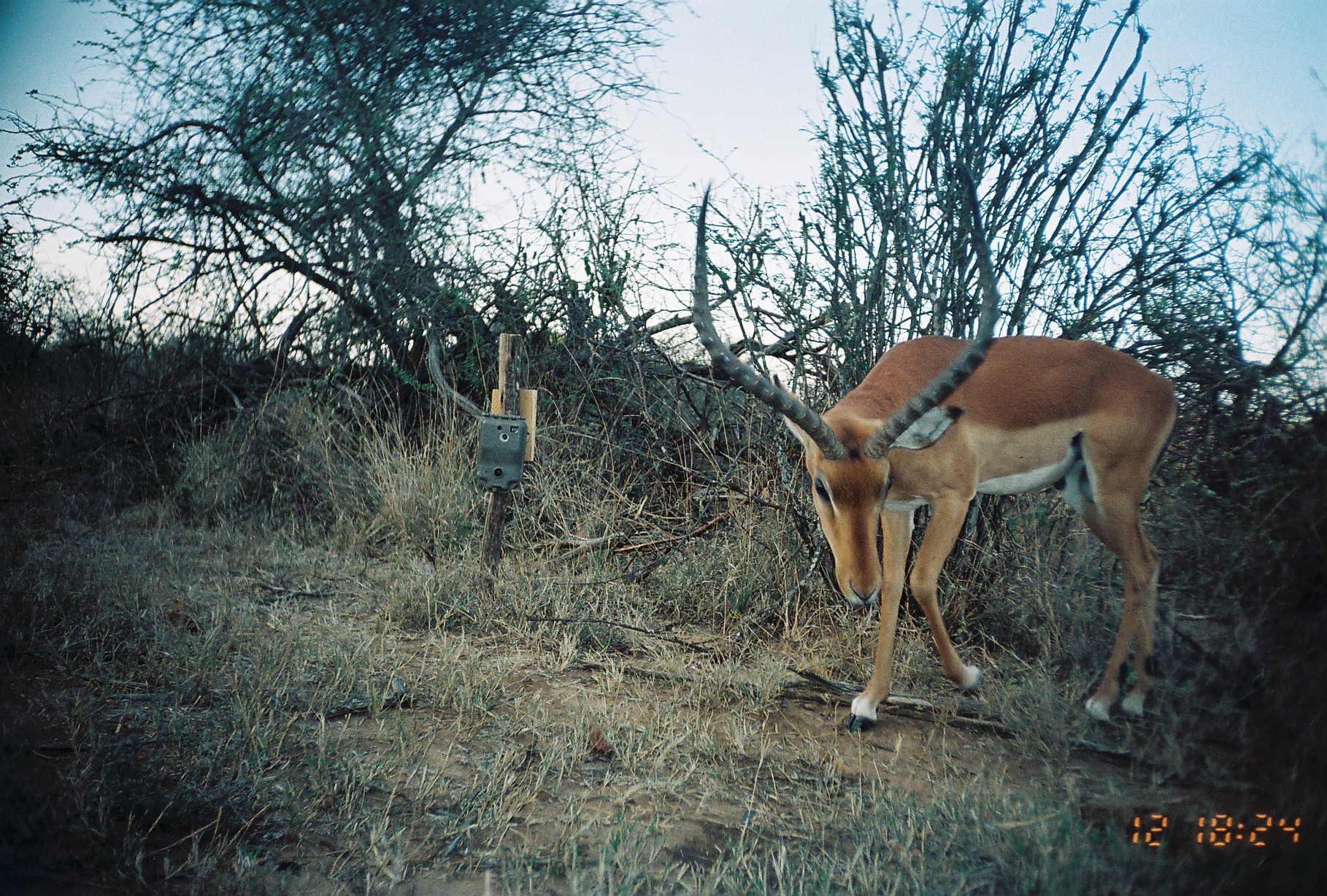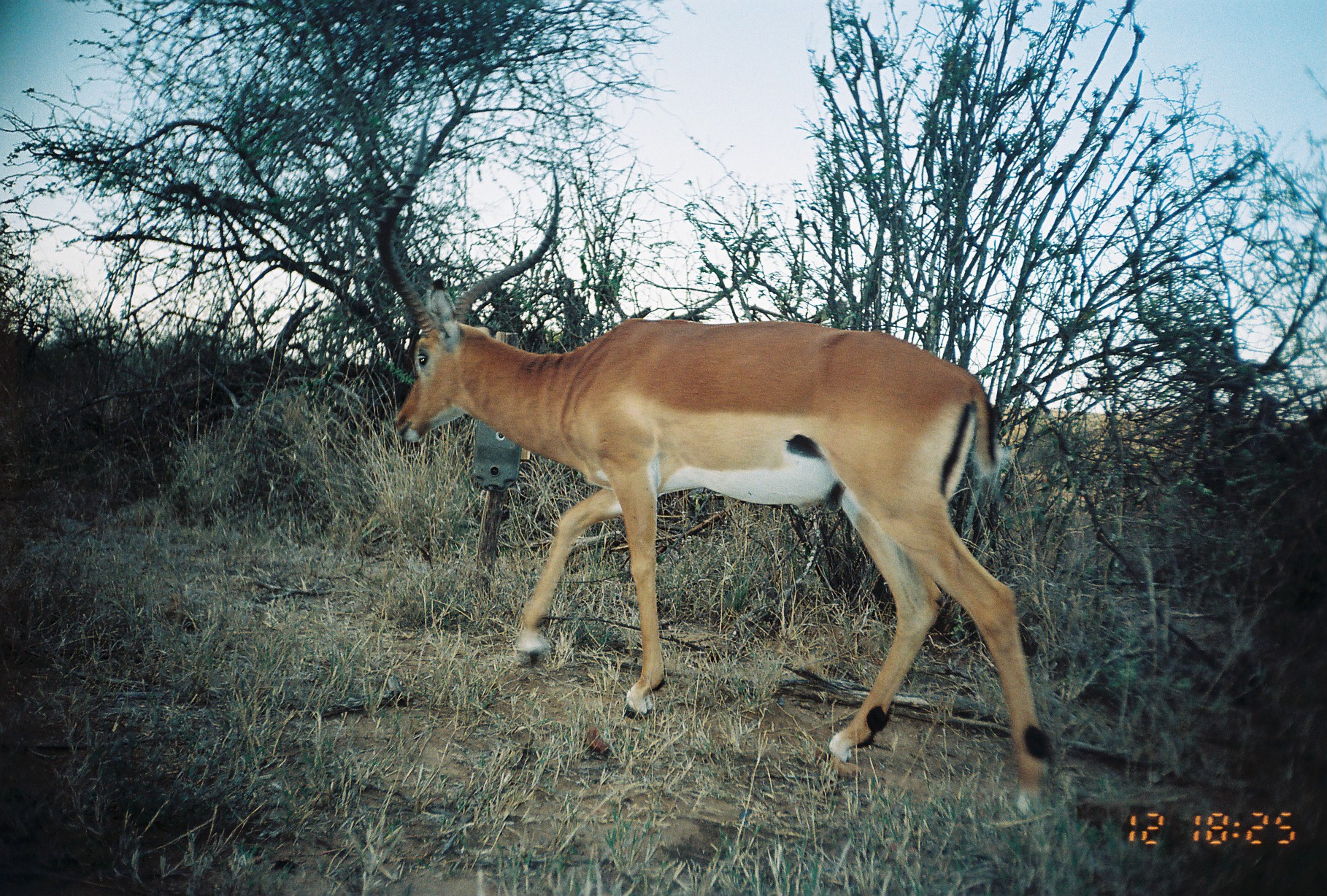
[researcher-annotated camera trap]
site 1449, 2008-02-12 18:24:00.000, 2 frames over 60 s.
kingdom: Animalia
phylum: Chordata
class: Mammalia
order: Artiodactyla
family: Bovidae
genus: Aepyceros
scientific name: Aepyceros melampus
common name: impala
Aepyceros melampus (impala), count 1.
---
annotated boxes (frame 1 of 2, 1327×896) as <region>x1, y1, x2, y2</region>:
aepyceros melampus: <region>686, 159, 1182, 733</region>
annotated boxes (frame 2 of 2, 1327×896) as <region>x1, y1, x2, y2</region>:
aepyceros melampus: <region>369, 117, 1052, 816</region>